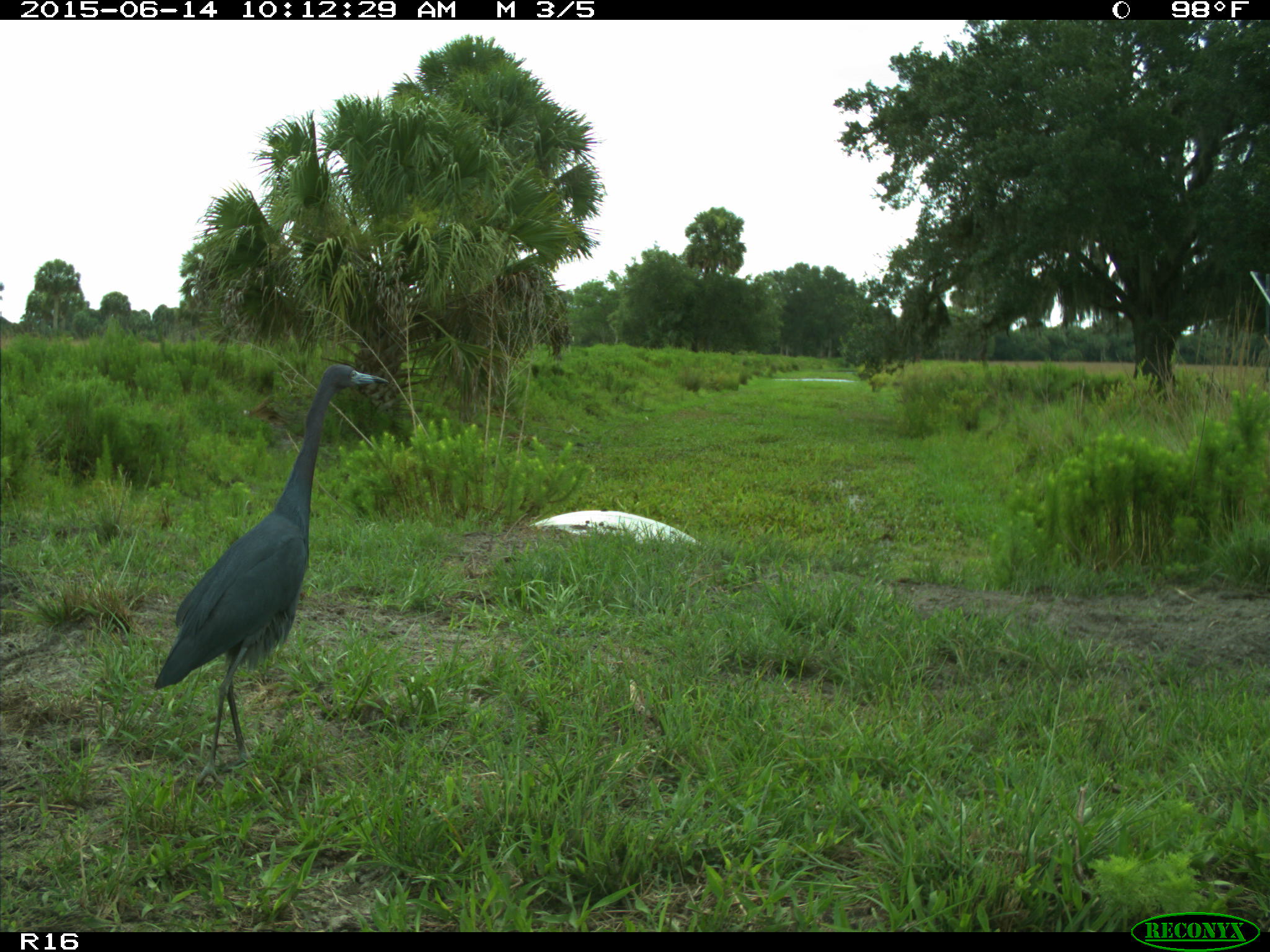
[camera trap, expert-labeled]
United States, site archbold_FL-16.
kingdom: Animalia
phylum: Chordata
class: Aves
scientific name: Aves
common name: birds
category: unidentified bird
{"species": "unidentified bird (birds) (Aves)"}